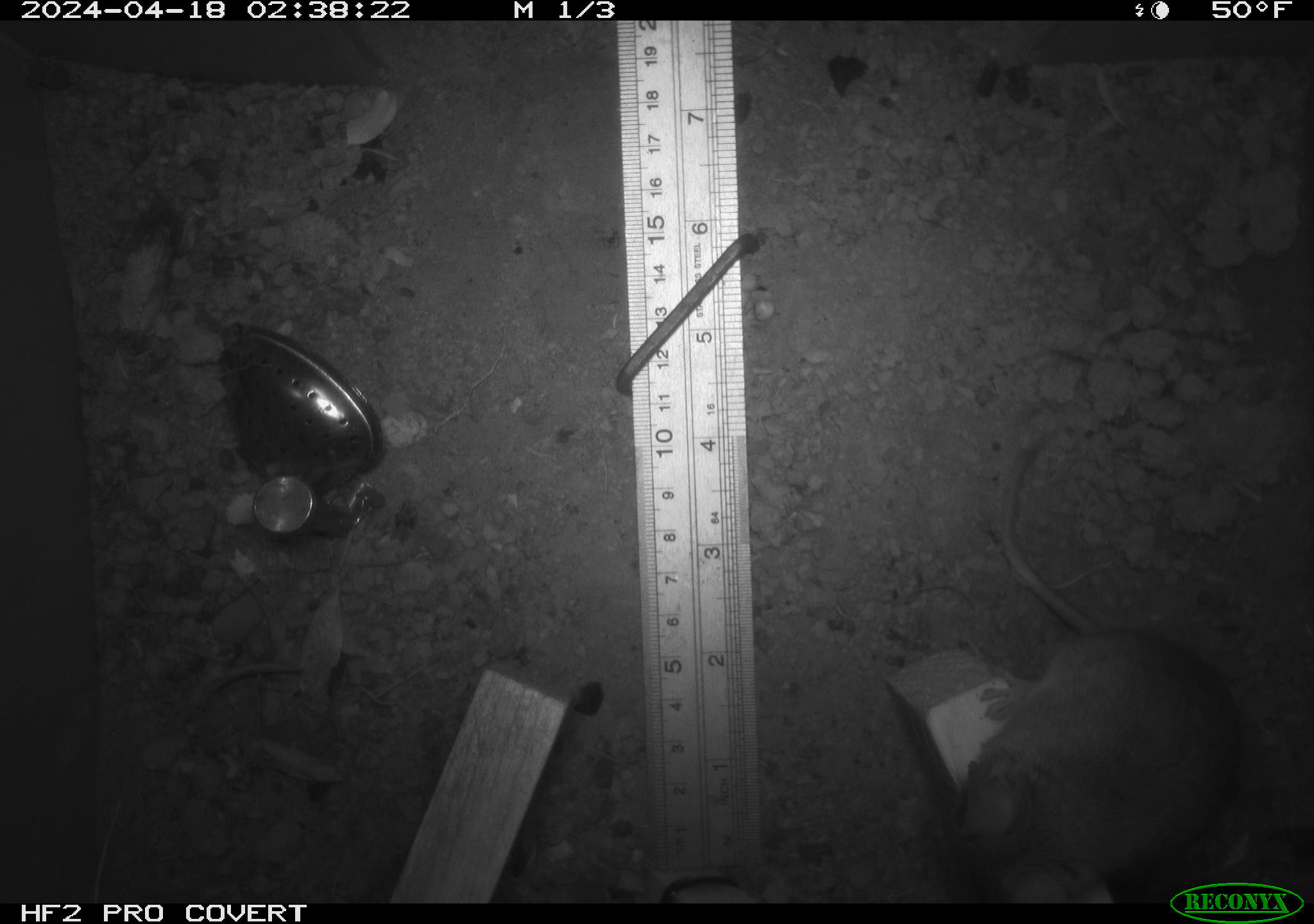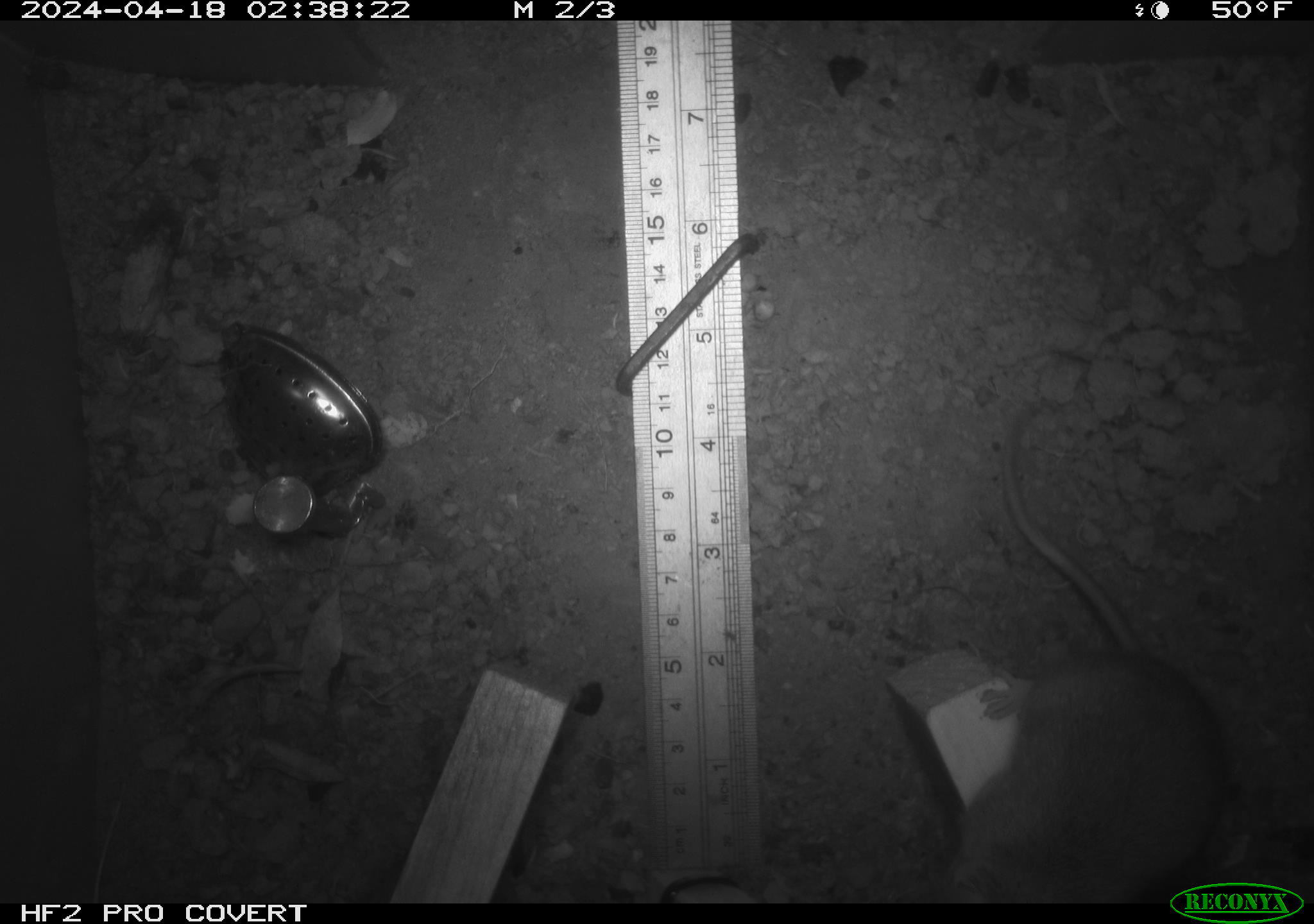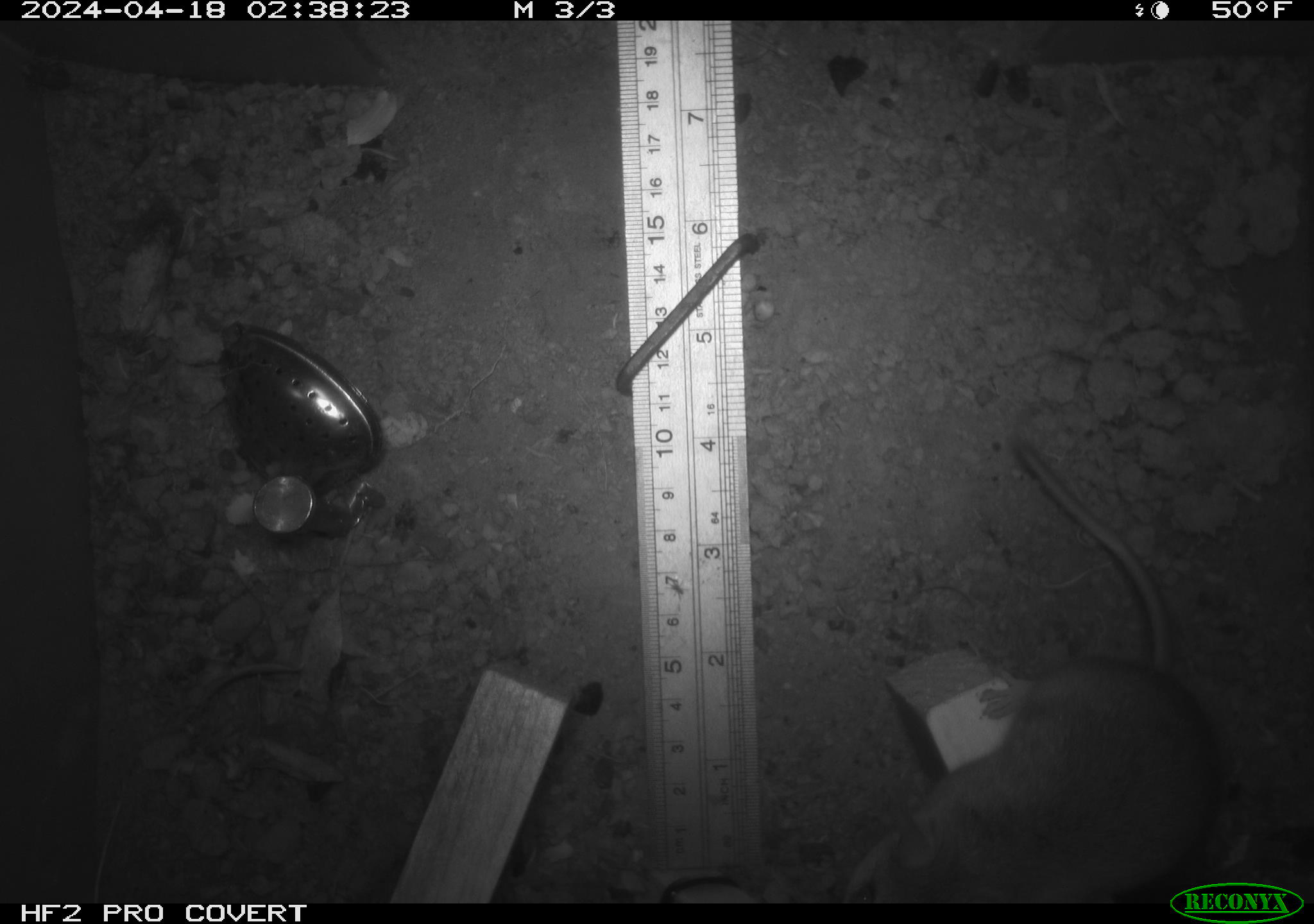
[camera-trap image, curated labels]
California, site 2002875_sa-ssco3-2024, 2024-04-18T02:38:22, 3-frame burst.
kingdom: Animalia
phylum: Chordata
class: Mammalia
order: Rodentia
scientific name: Rodentia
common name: mouse species